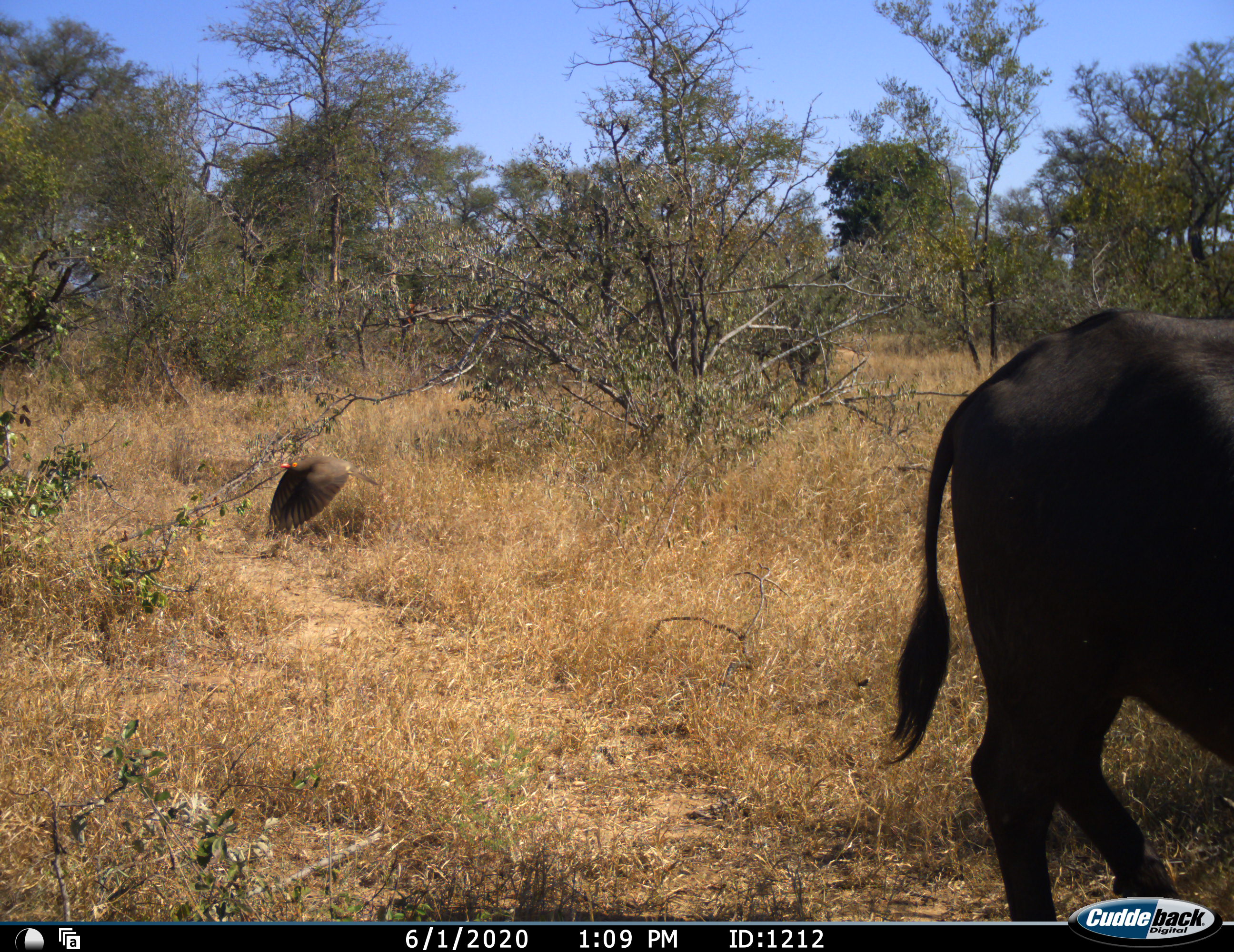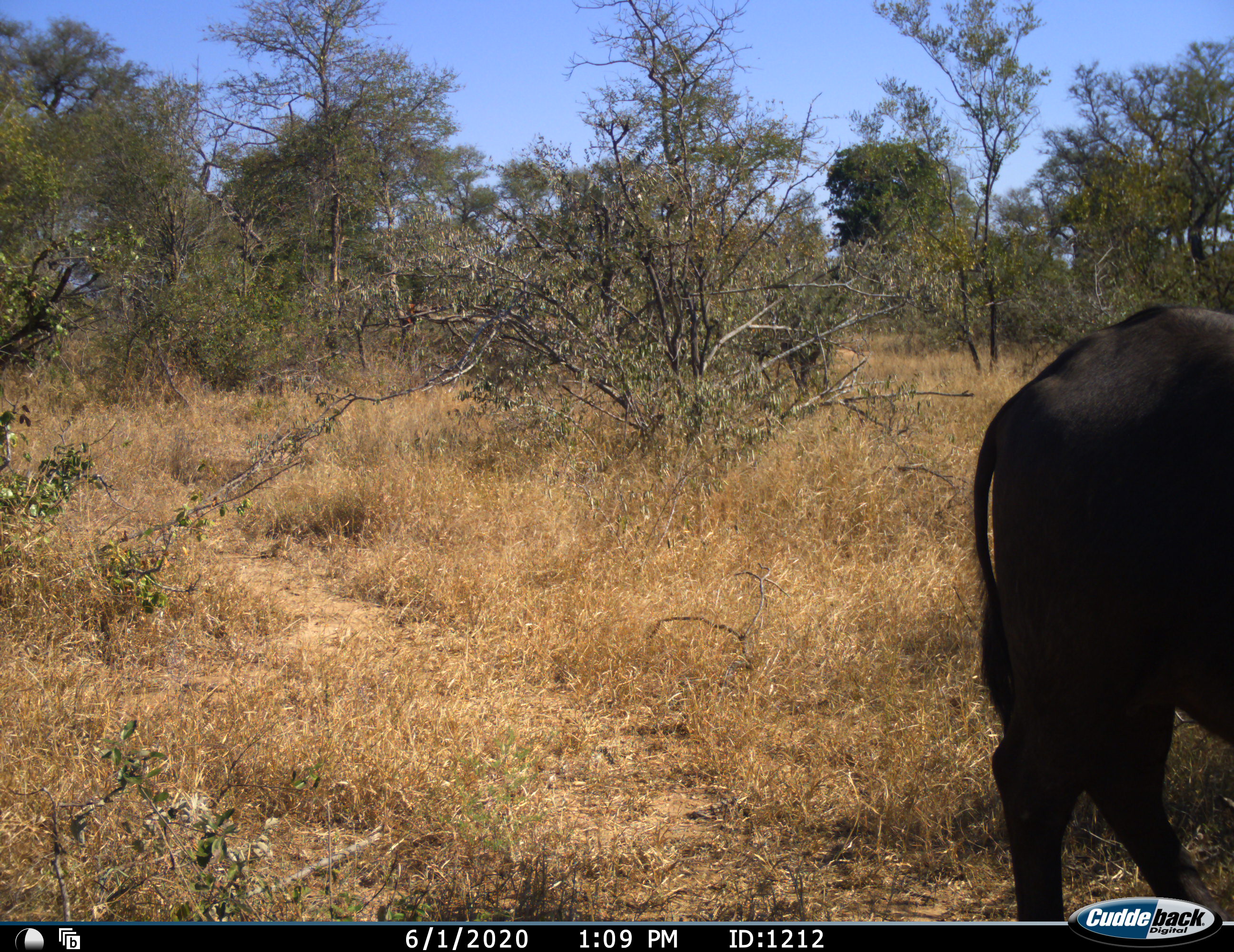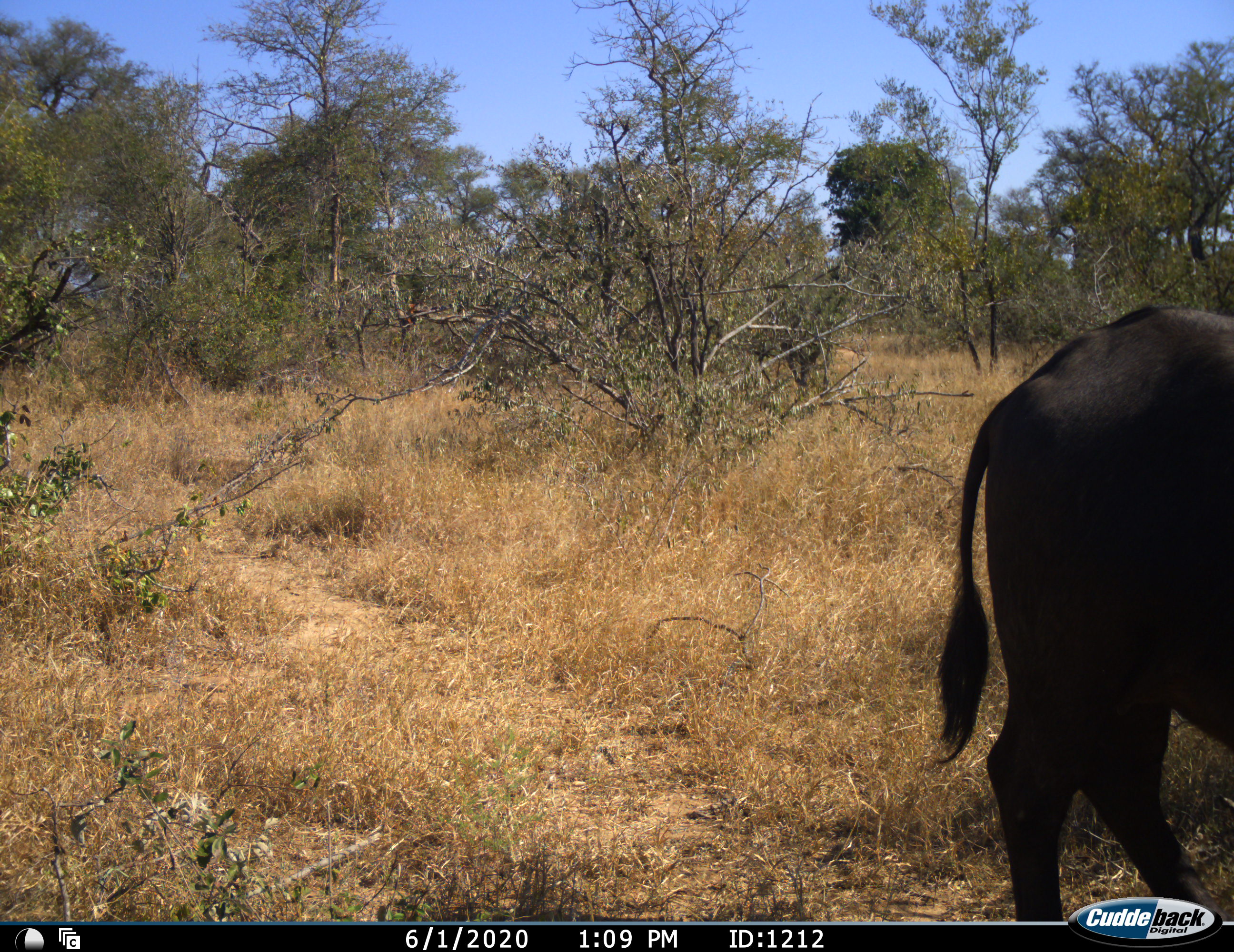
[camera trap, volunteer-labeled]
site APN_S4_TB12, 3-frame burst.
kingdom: Animalia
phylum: Chordata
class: Aves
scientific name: Aves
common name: bird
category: birdother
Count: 1.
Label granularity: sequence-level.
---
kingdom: Animalia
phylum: Chordata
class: Mammalia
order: Artiodactyla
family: Bovidae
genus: Syncerus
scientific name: Syncerus caffer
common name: african buffalo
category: buffalo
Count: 1.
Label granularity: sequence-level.